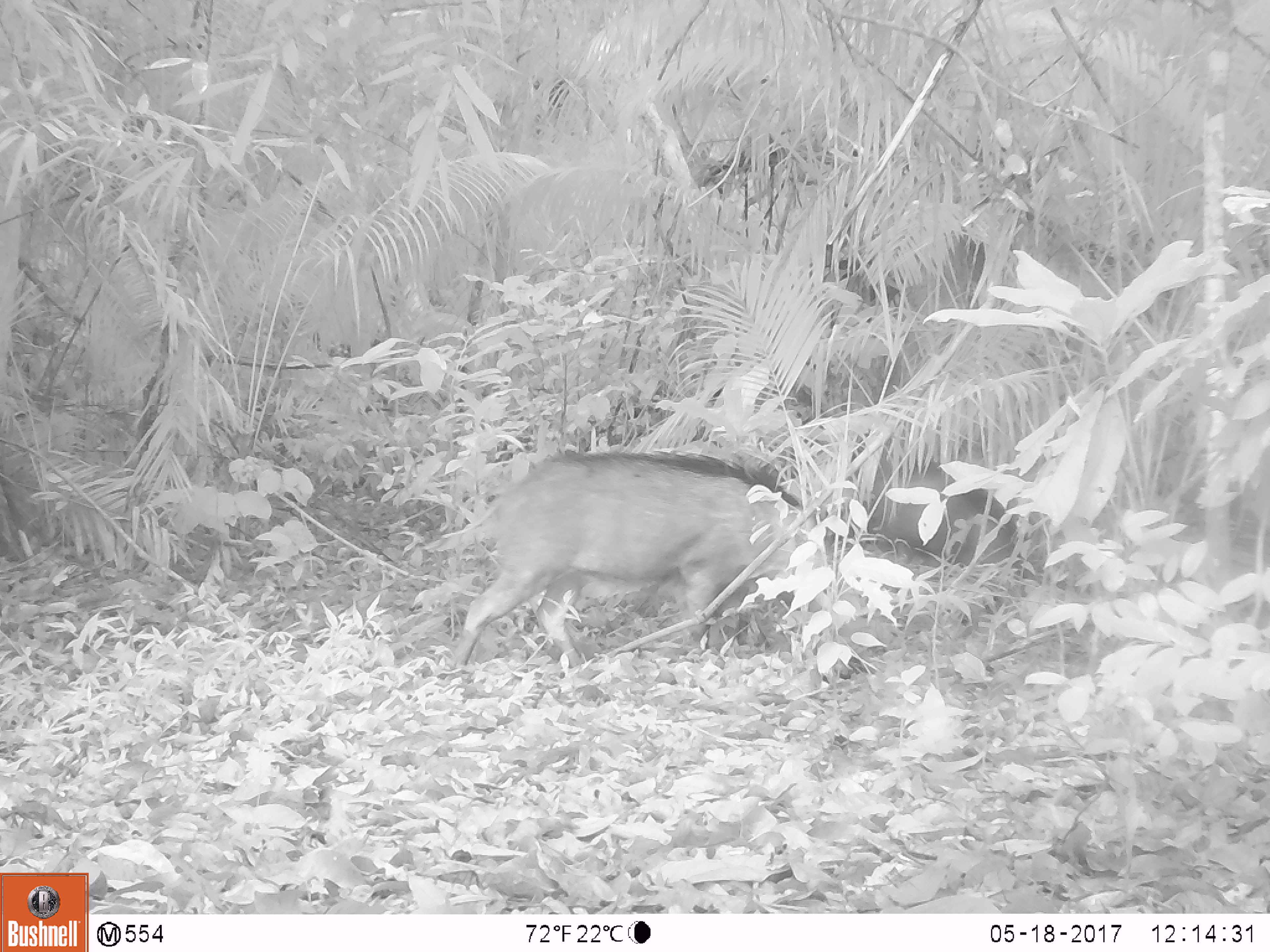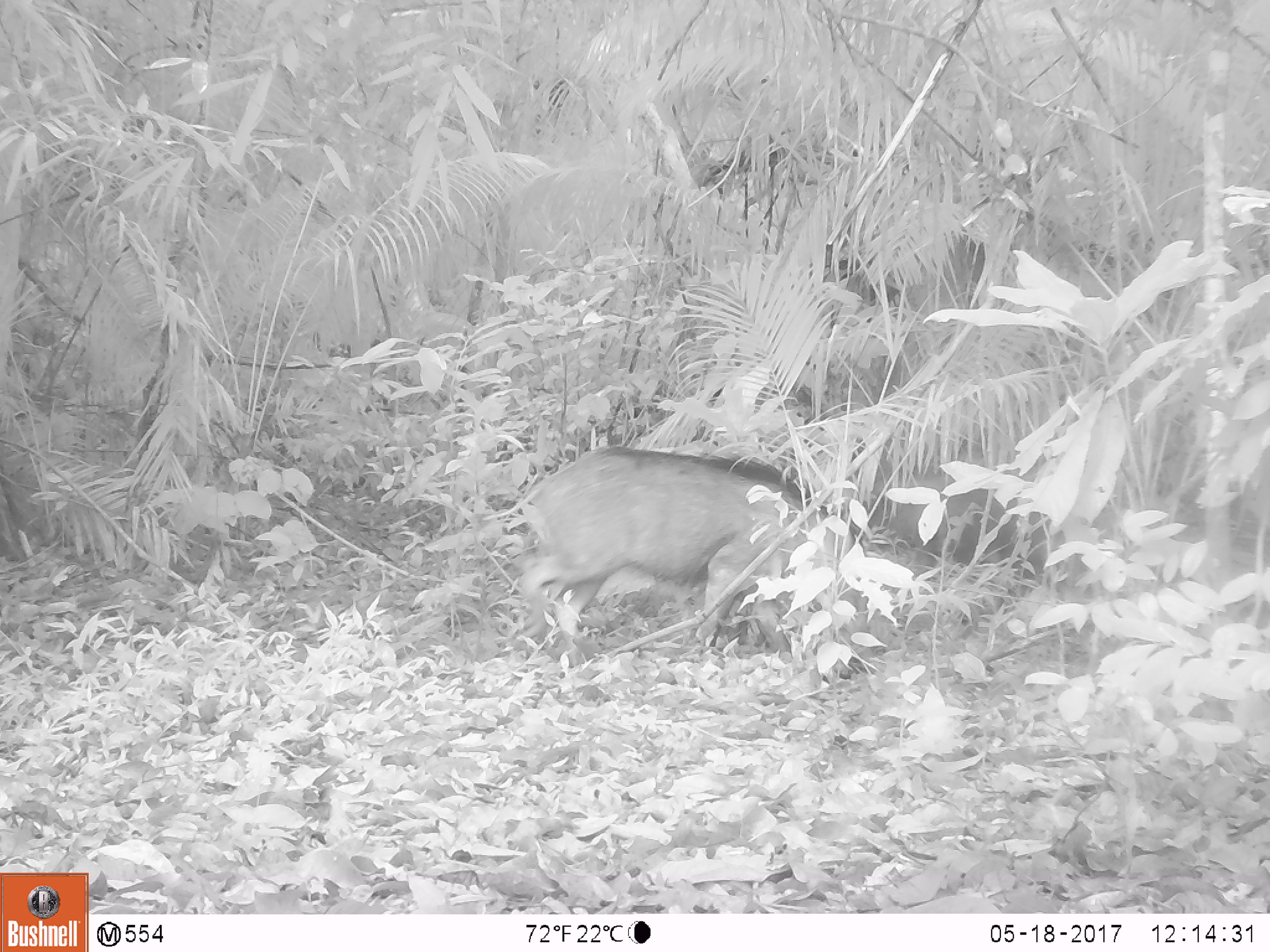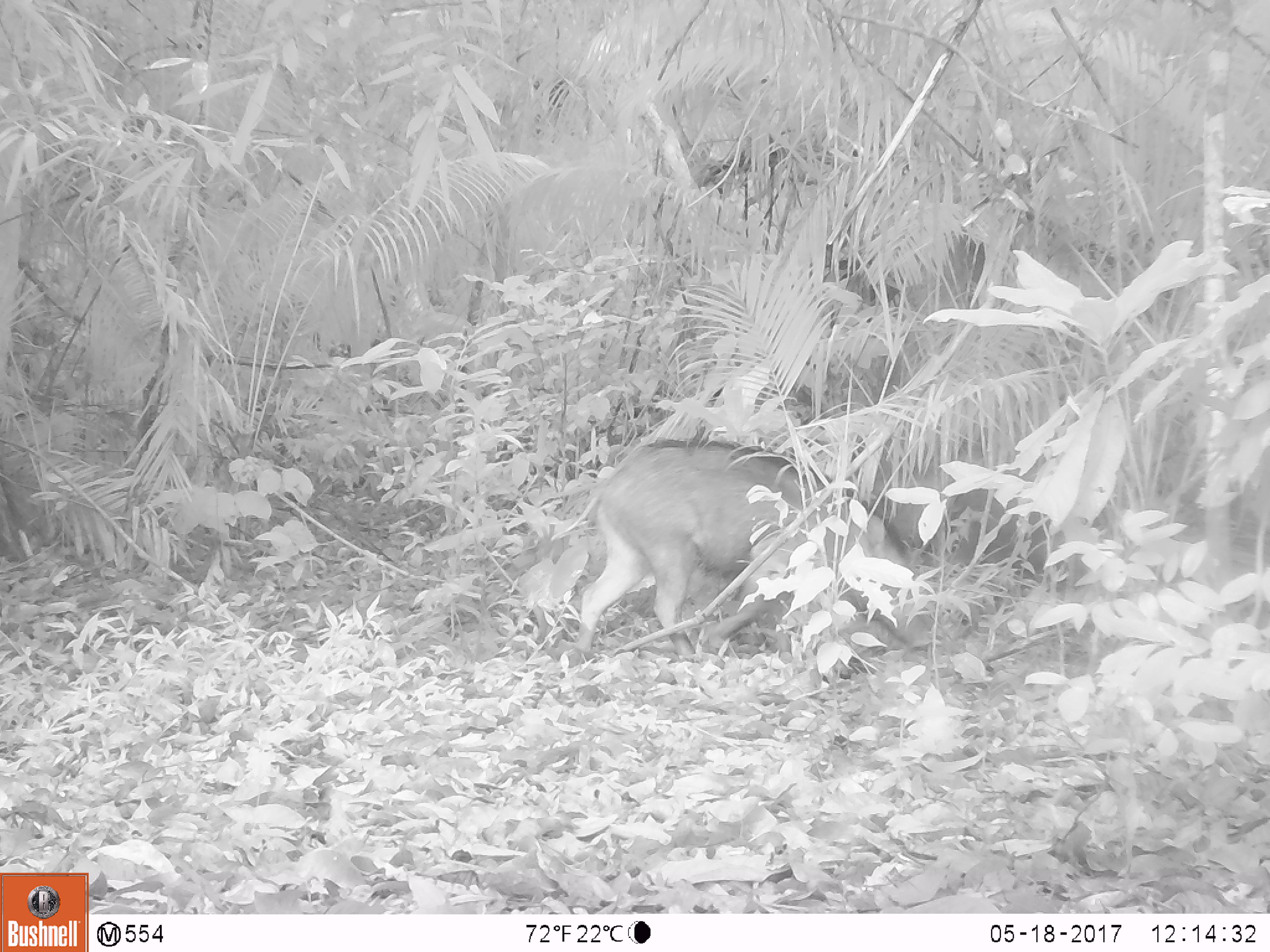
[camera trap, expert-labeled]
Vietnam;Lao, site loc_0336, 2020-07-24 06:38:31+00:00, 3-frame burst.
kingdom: Animalia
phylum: Chordata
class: Mammalia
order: Artiodactyla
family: Suidae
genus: Sus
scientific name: Sus scrofa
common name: eurasian wild pig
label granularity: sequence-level